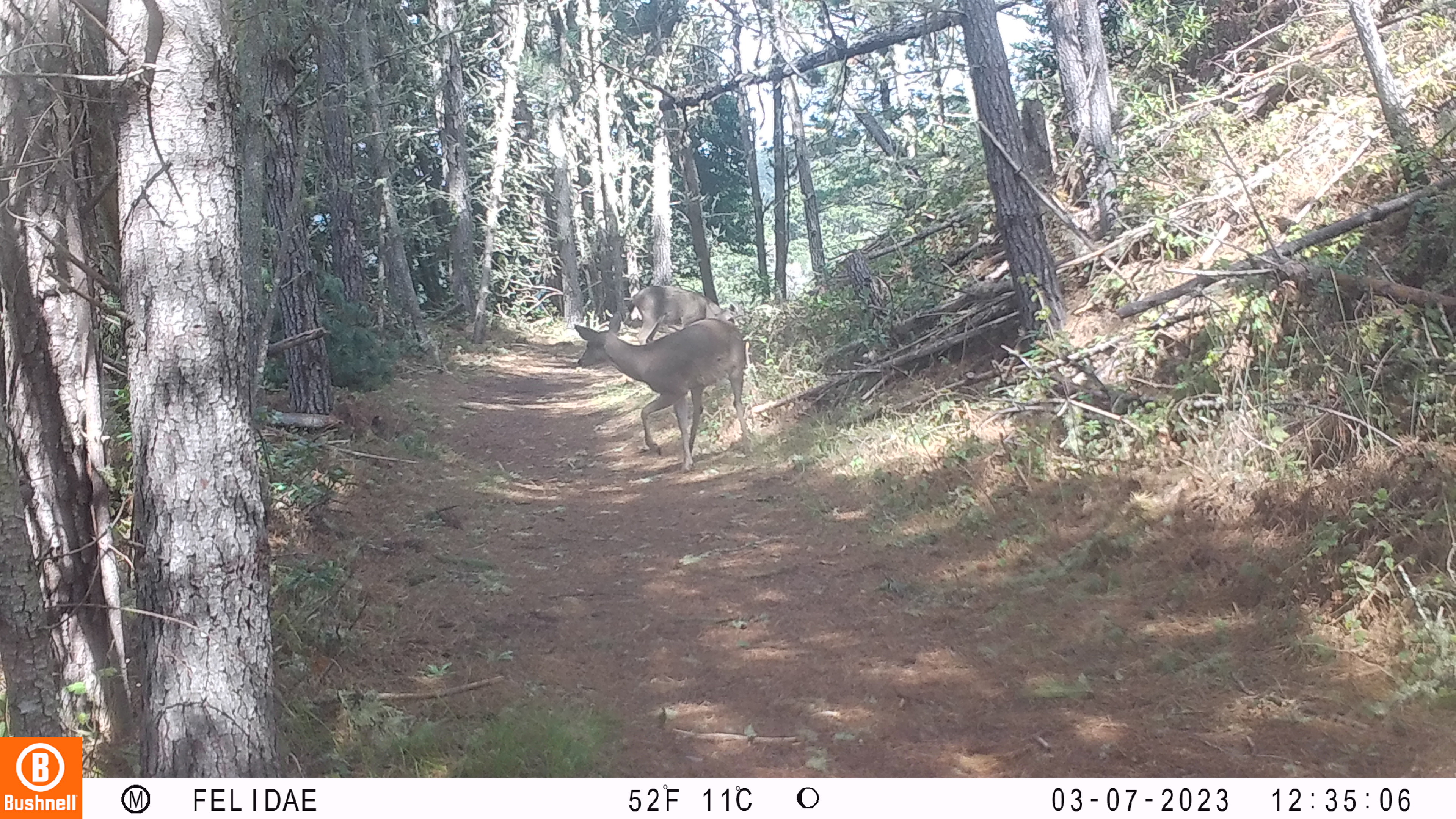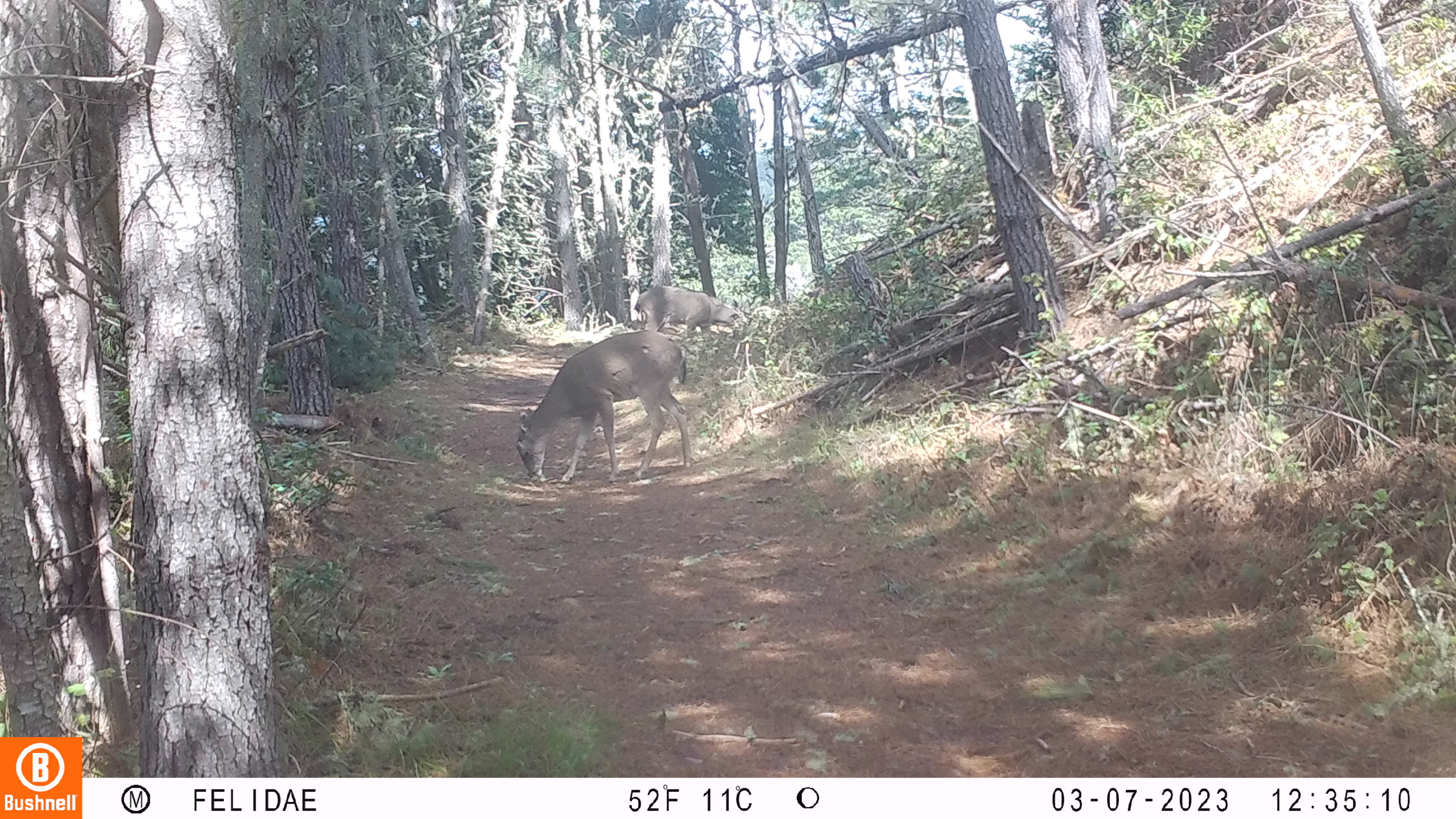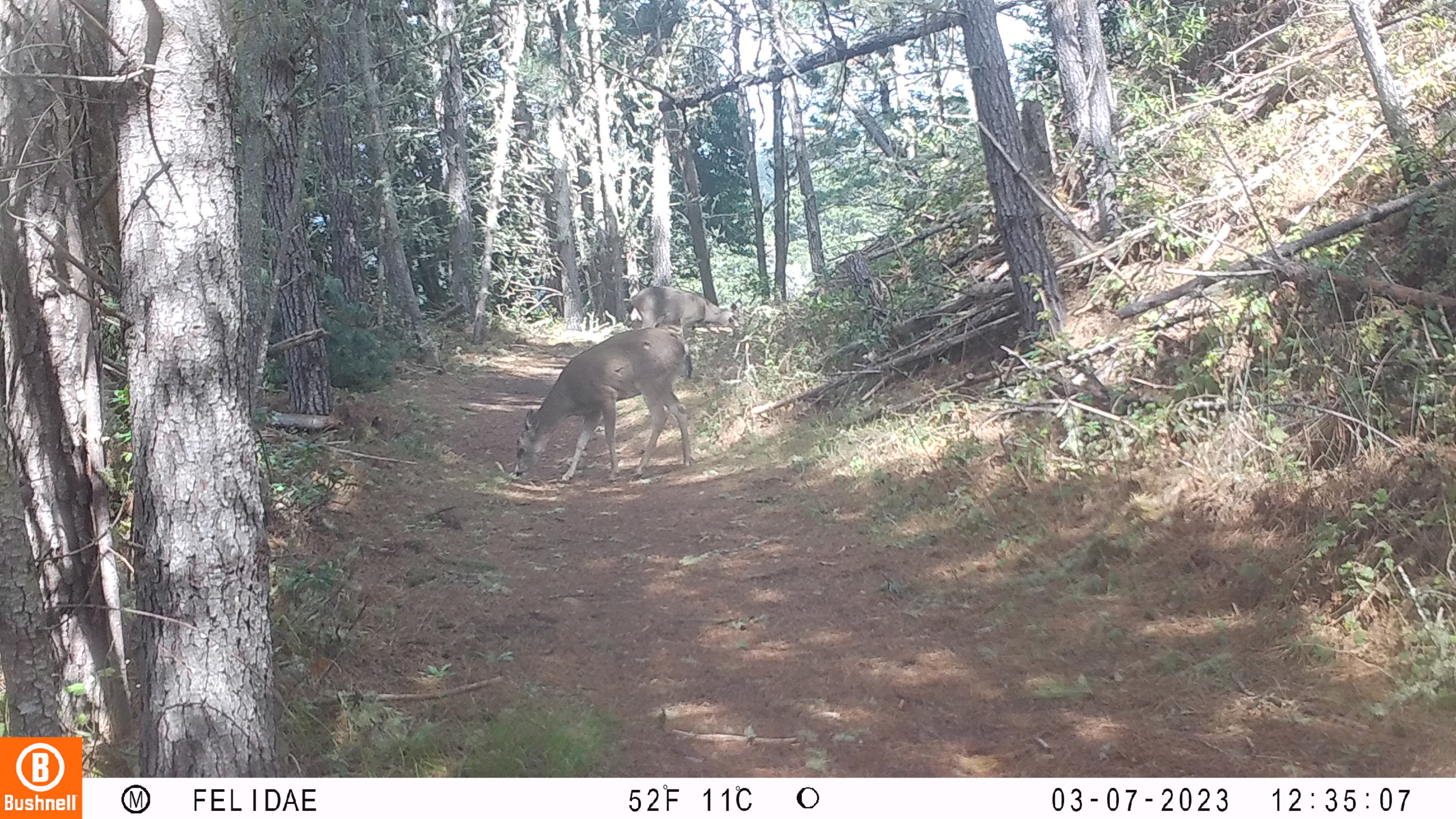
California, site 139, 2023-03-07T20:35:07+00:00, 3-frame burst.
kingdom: Animalia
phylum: Chordata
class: Mammalia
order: Artiodactyla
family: Cervidae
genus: Odocoileus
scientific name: Odocoileus hemionus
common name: mule deer